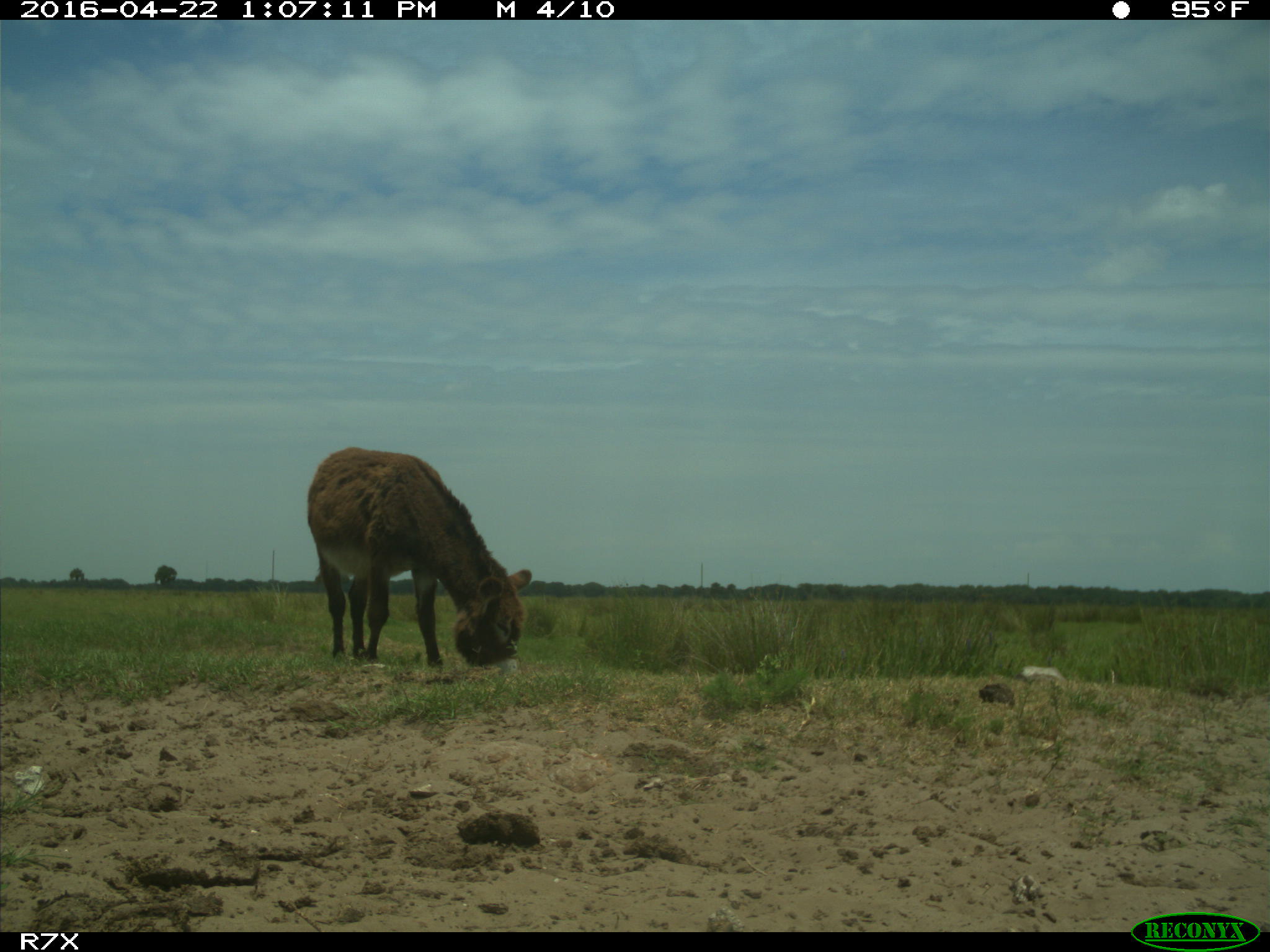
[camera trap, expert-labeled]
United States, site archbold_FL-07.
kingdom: Animalia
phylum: Chordata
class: Mammalia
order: Artiodactyla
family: Bovidae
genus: Bos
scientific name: Bos taurus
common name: domestic cow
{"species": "Bos taurus (domestic cow)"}